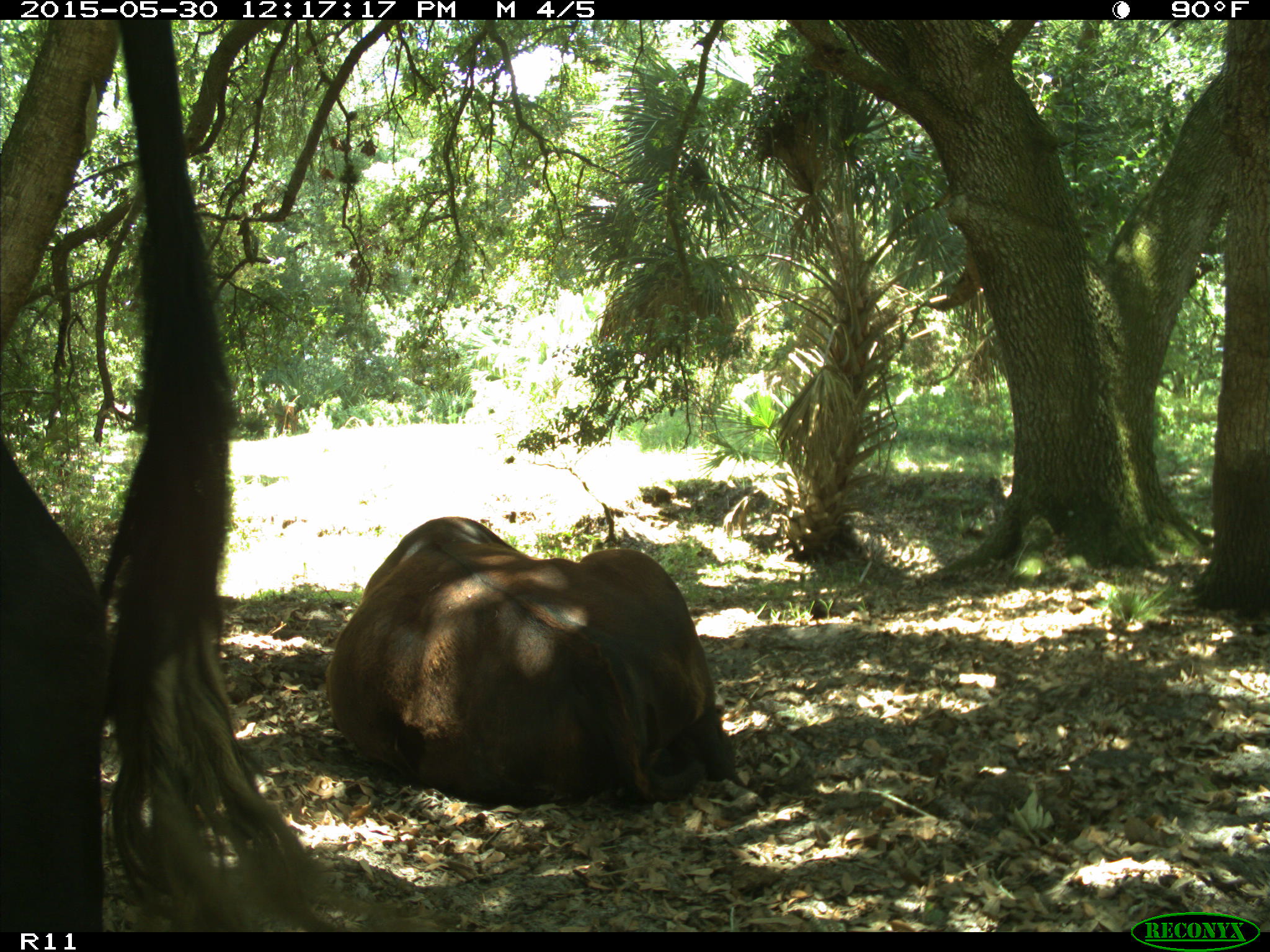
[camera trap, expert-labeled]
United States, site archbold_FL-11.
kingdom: Animalia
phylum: Chordata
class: Mammalia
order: Artiodactyla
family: Bovidae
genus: Bos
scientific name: Bos taurus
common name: domestic cow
Bos taurus (domestic cow).